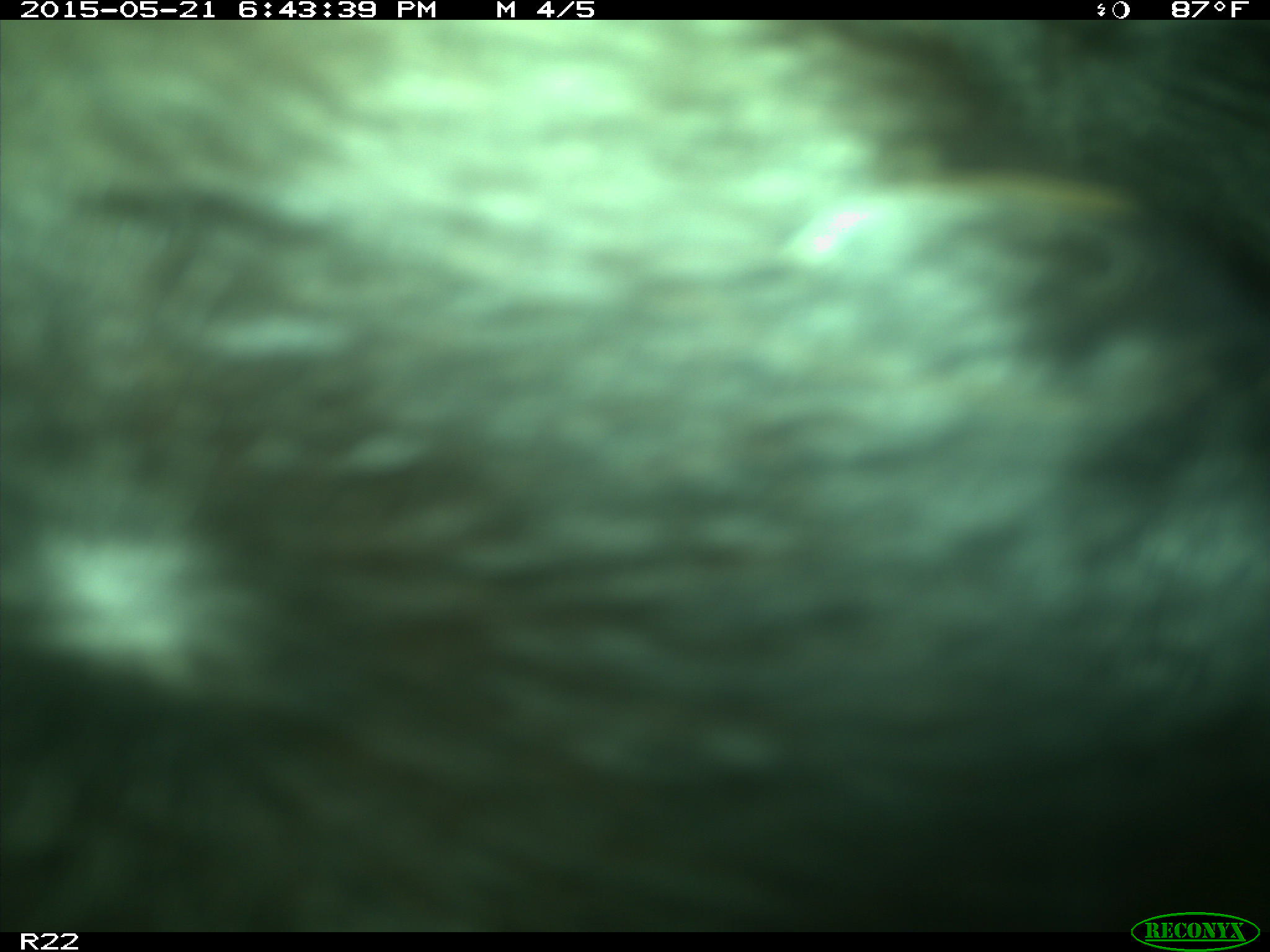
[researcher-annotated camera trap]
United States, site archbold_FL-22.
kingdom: Animalia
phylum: Chordata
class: Mammalia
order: Artiodactyla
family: Bovidae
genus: Bos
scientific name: Bos taurus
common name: domestic cow